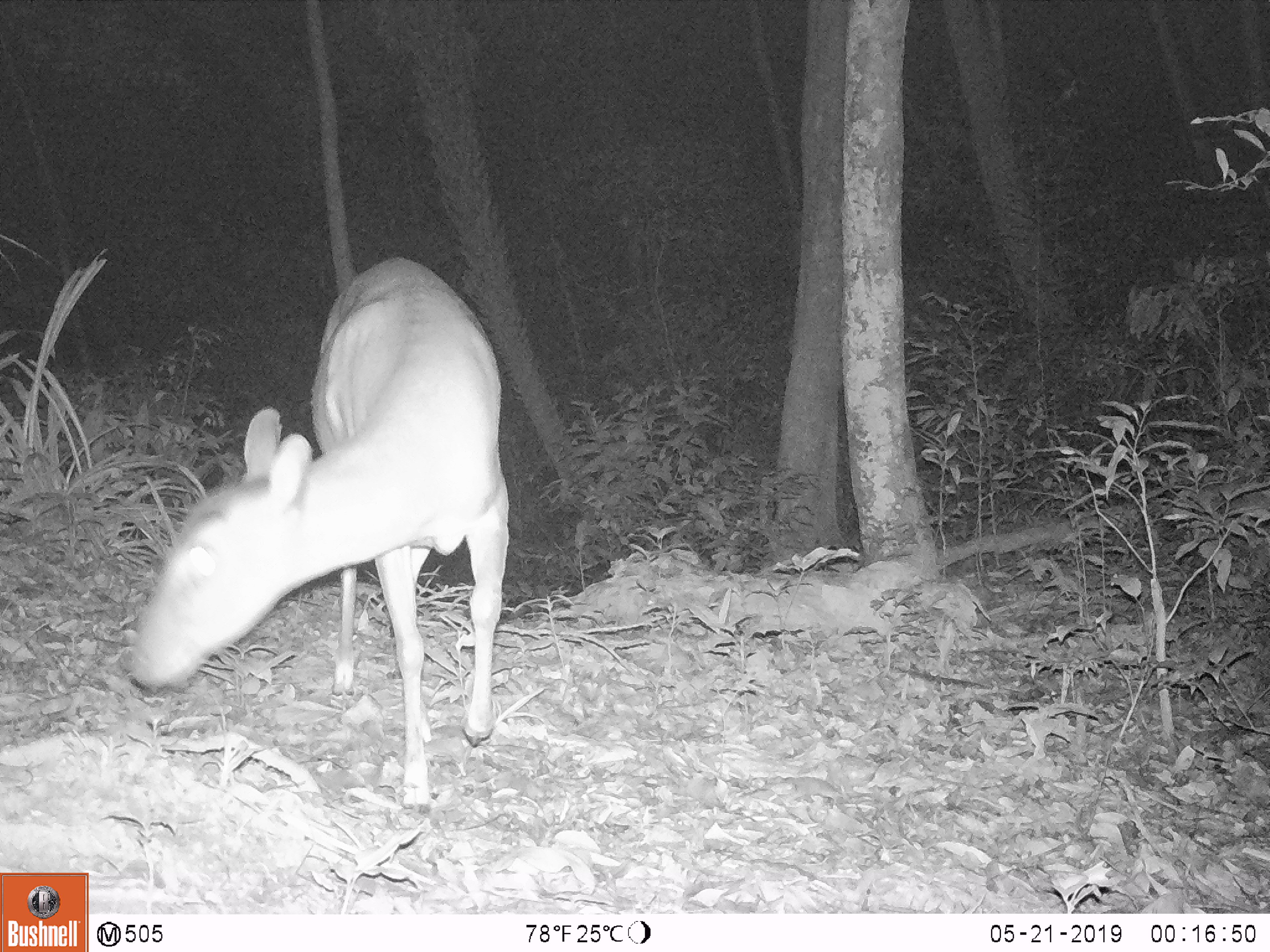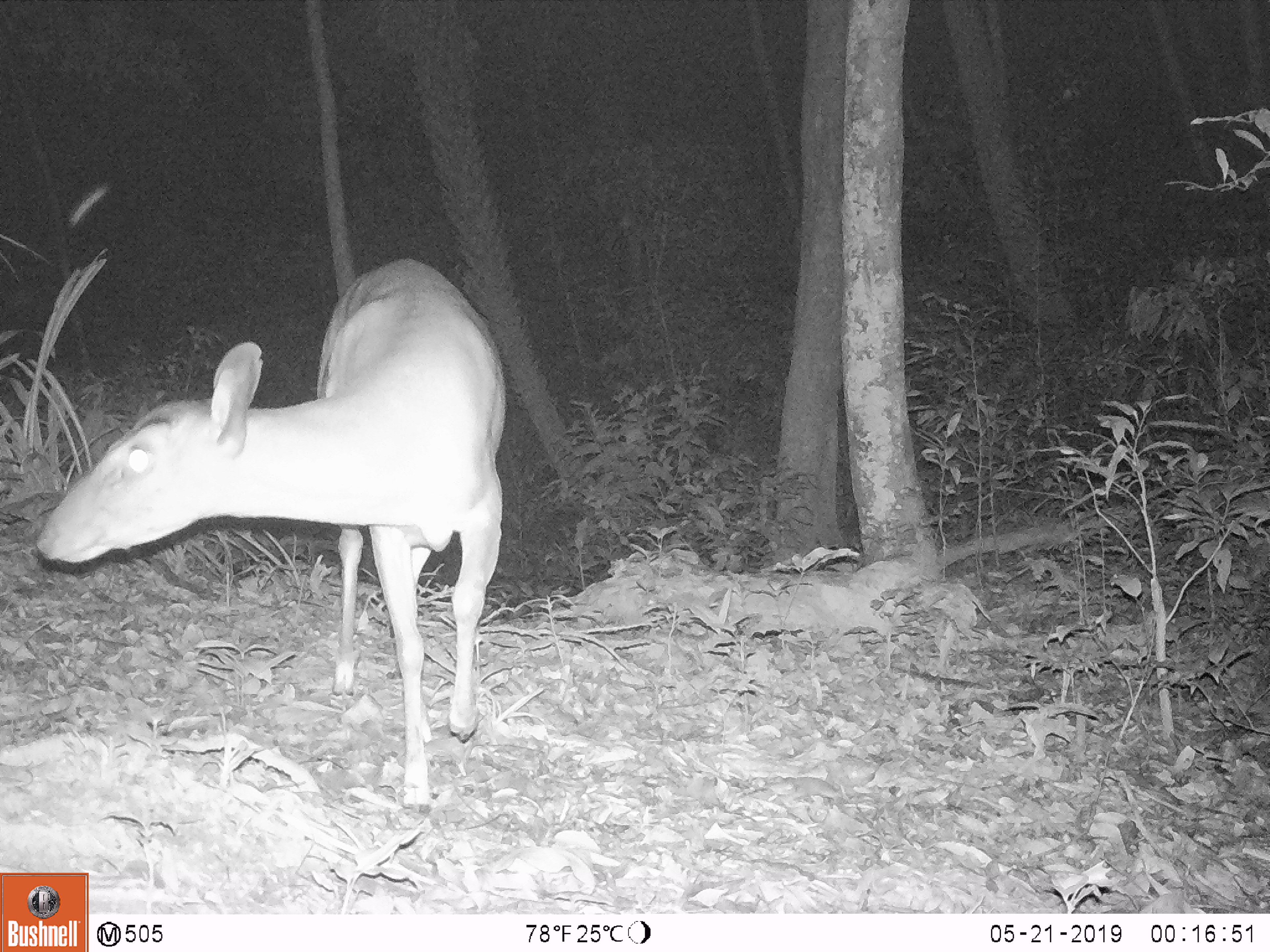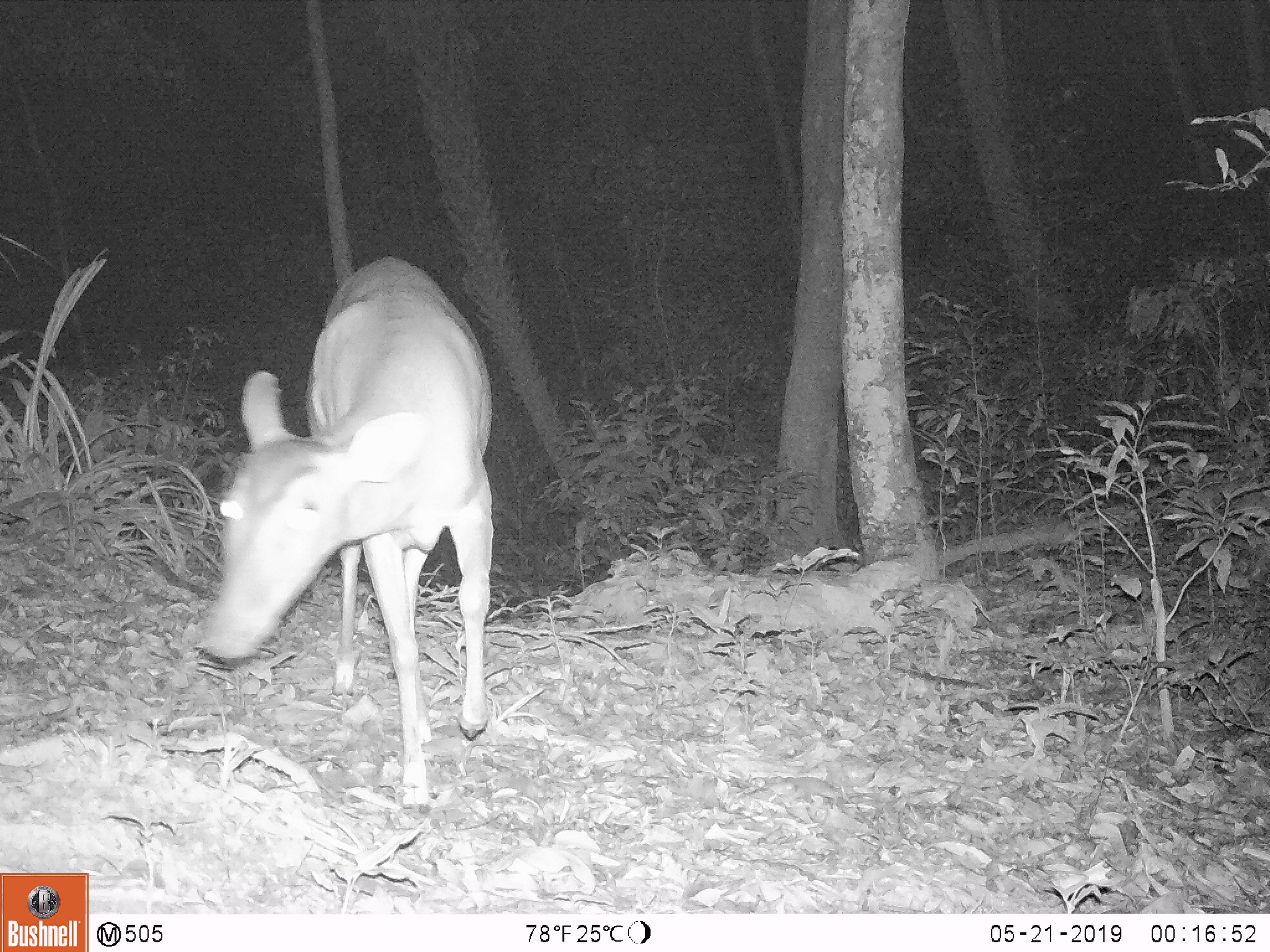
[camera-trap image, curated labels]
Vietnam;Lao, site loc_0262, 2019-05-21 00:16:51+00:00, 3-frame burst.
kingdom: Animalia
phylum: Chordata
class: Mammalia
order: Artiodactyla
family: Cervidae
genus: Muntiacus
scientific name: Muntiacus vuquangensis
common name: large-antlered muntjac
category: large antlered muntjac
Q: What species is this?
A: Large antlered muntjac (large-antlered muntjac) (Muntiacus vuquangensis).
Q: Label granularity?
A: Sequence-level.